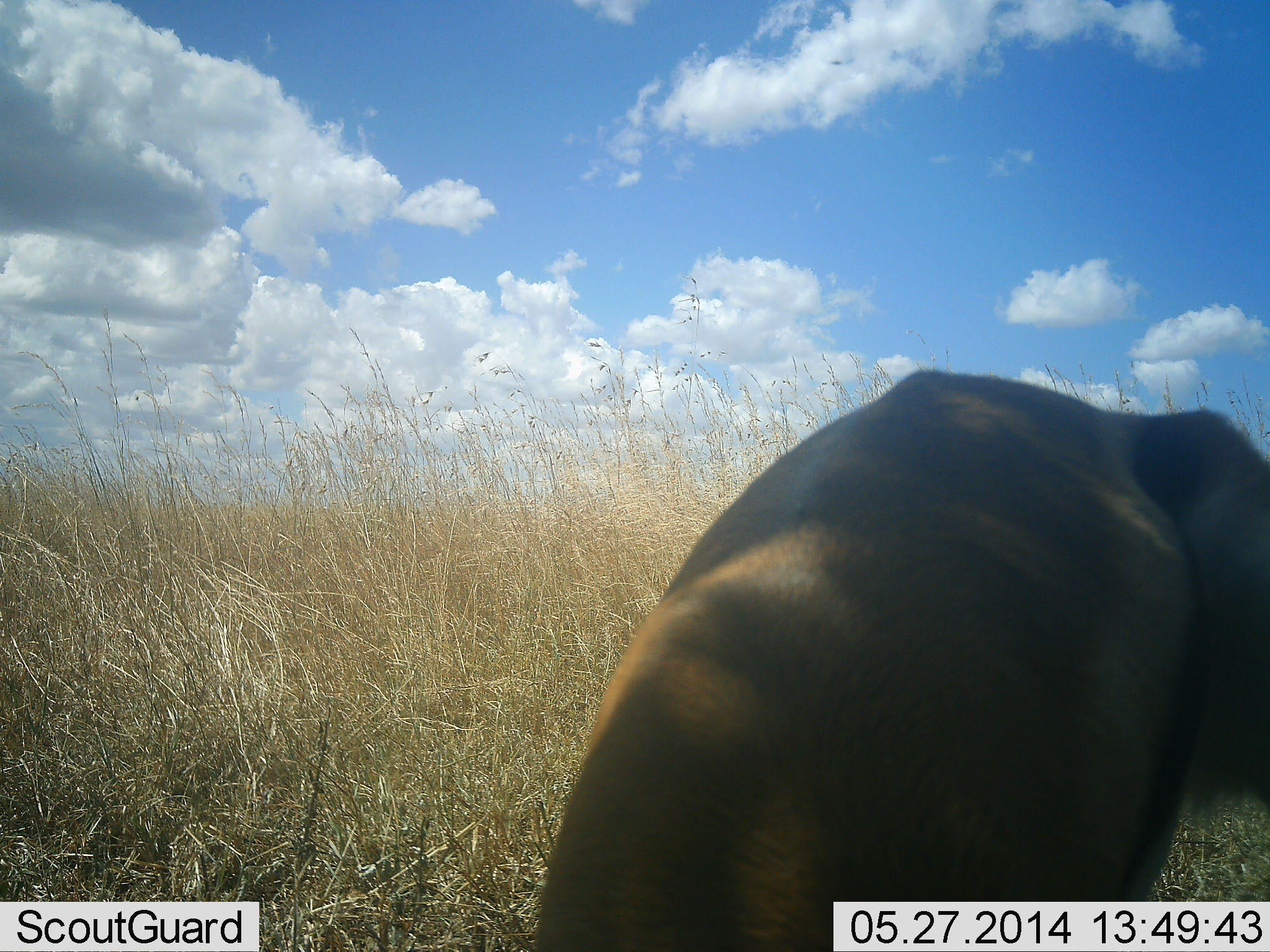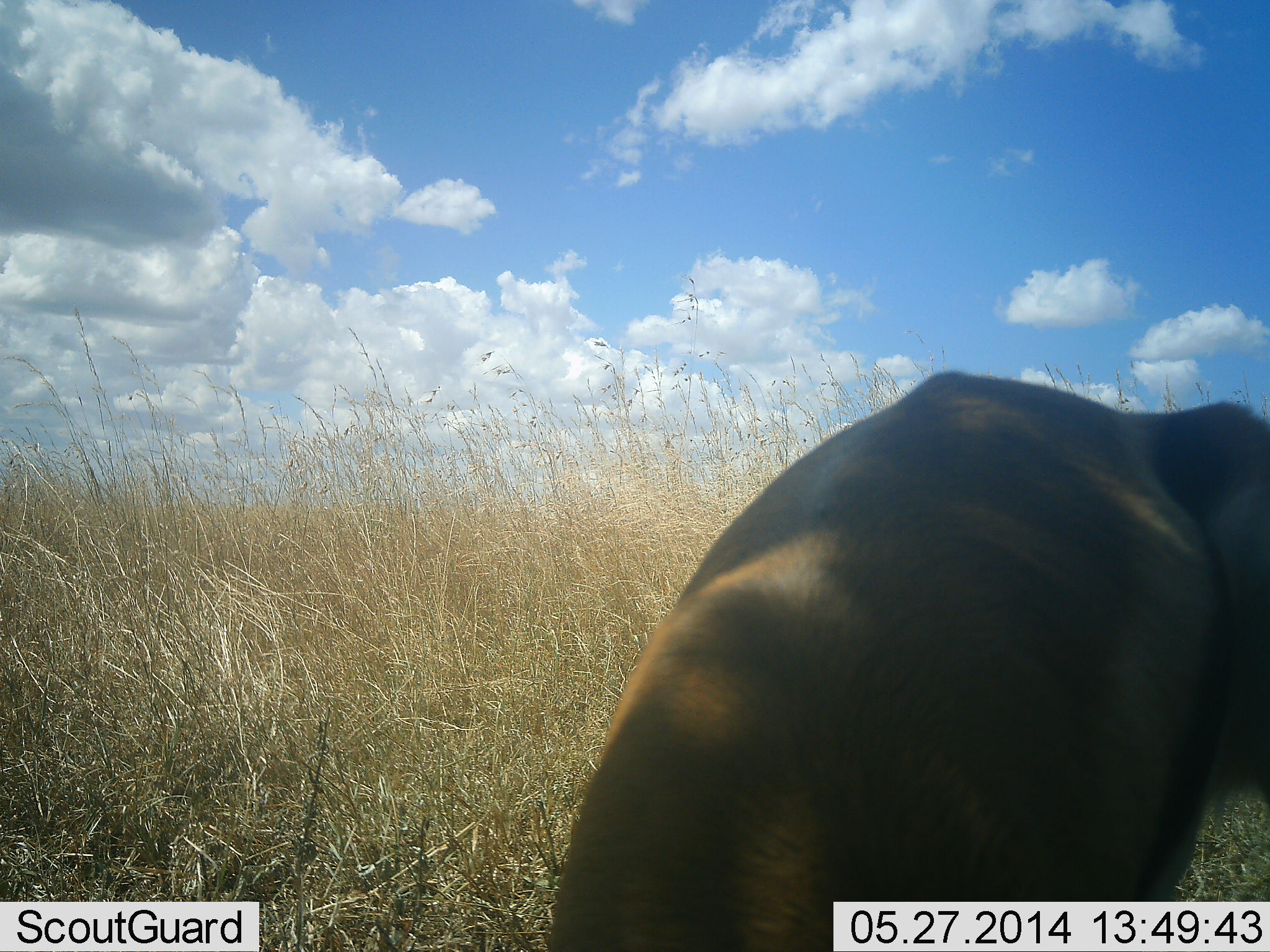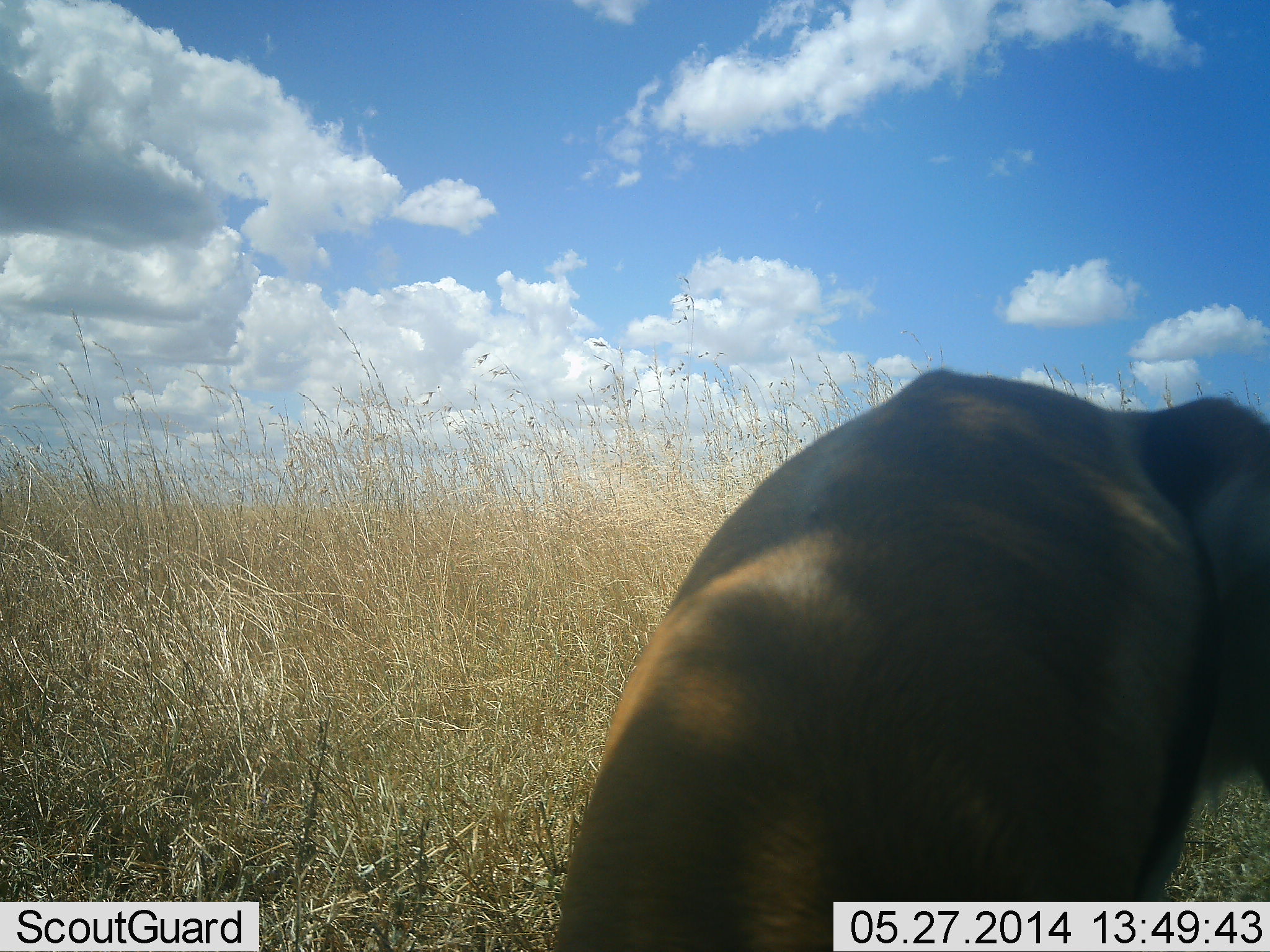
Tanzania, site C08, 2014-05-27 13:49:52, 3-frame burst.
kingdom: Animalia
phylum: Chordata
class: Mammalia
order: Artiodactyla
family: Bovidae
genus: Eudorcas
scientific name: Eudorcas thomsonii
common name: thomson's gazelle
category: gazellethomsons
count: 1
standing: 50%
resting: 10%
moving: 0%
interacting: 10%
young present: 0%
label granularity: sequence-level